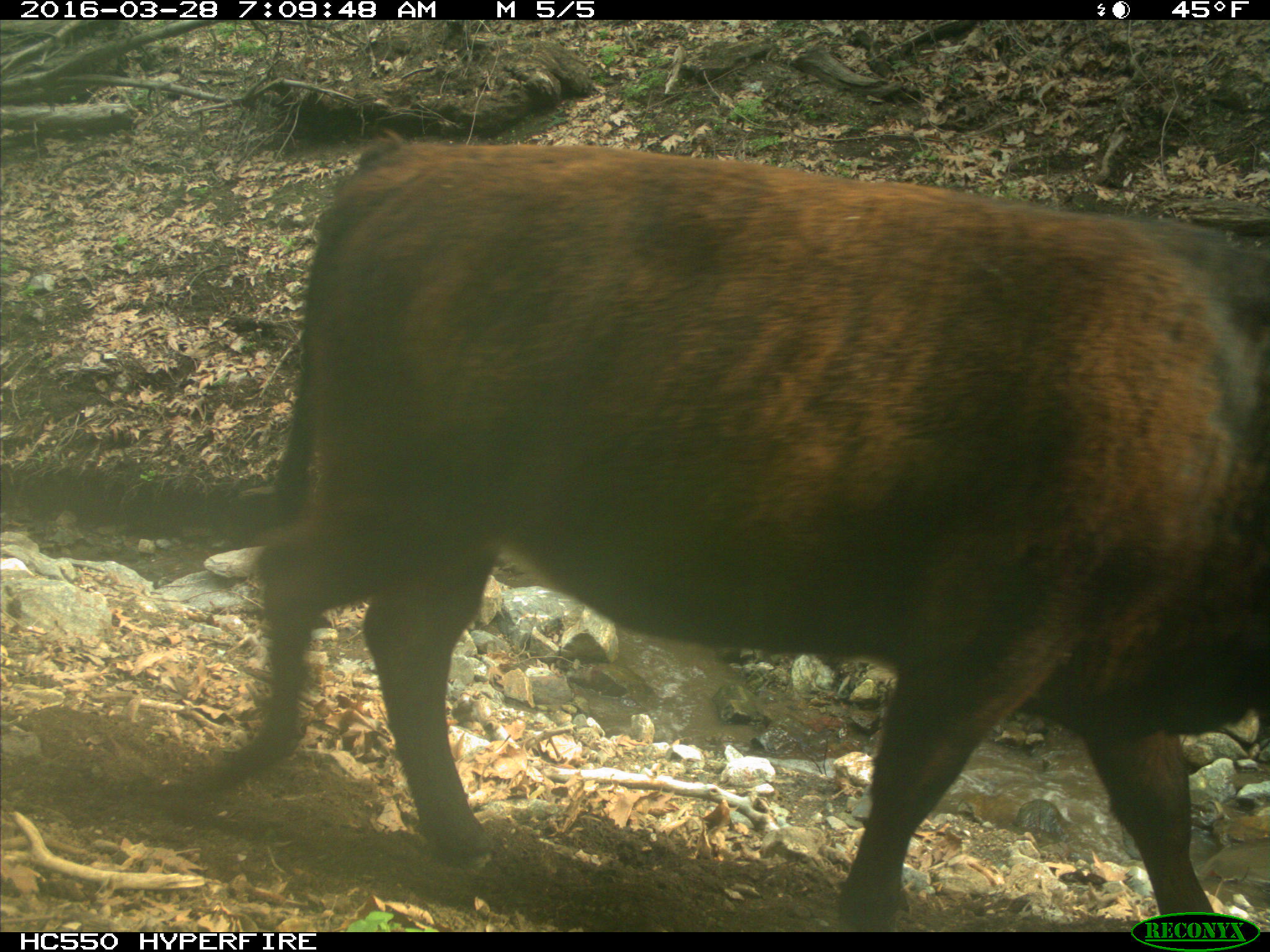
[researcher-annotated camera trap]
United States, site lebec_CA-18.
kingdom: Animalia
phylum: Chordata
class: Mammalia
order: Artiodactyla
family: Bovidae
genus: Bos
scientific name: Bos taurus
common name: domestic cow